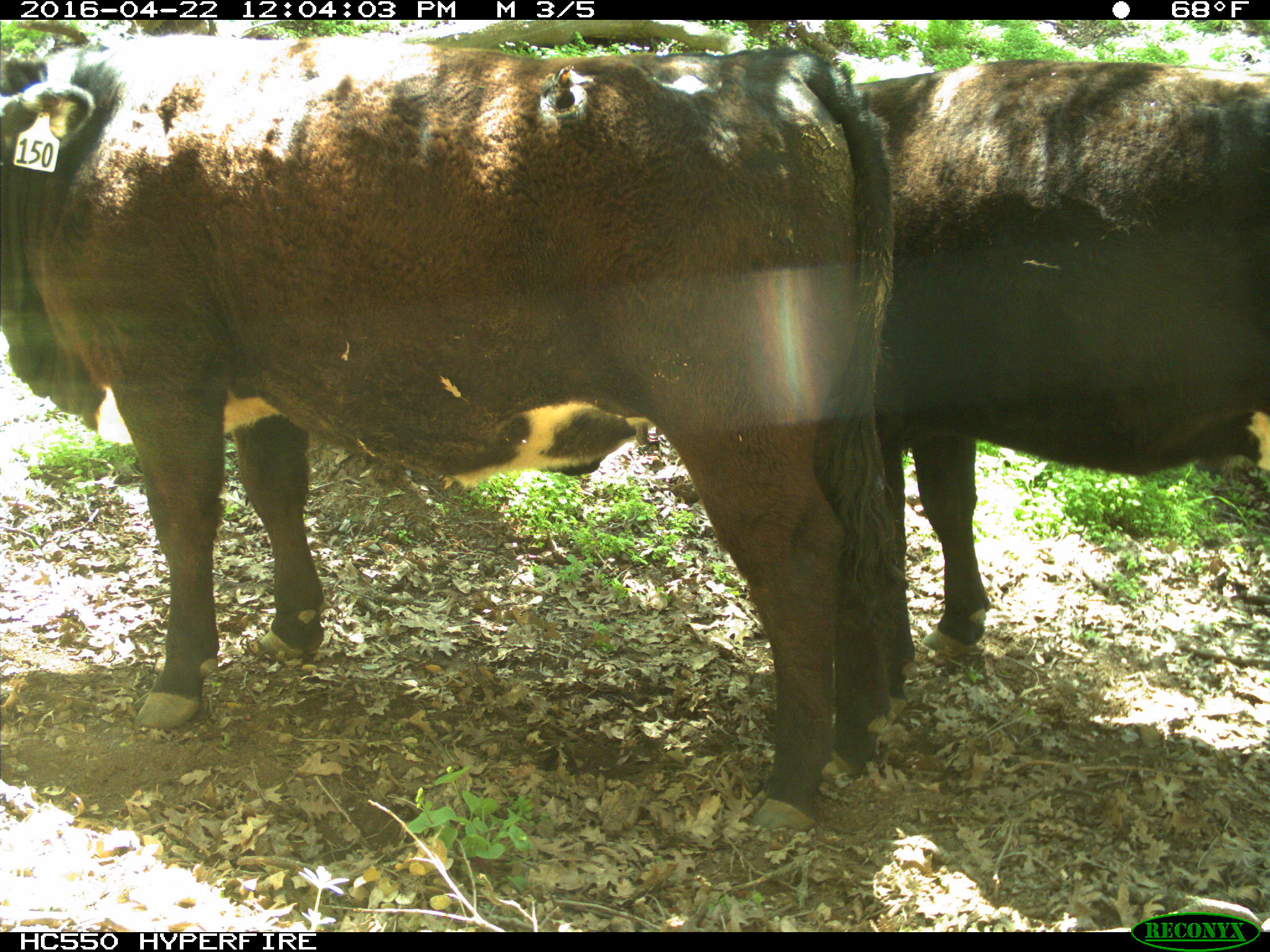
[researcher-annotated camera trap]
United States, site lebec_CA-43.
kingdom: Animalia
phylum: Chordata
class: Mammalia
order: Artiodactyla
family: Bovidae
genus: Bos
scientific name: Bos taurus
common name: domestic cow